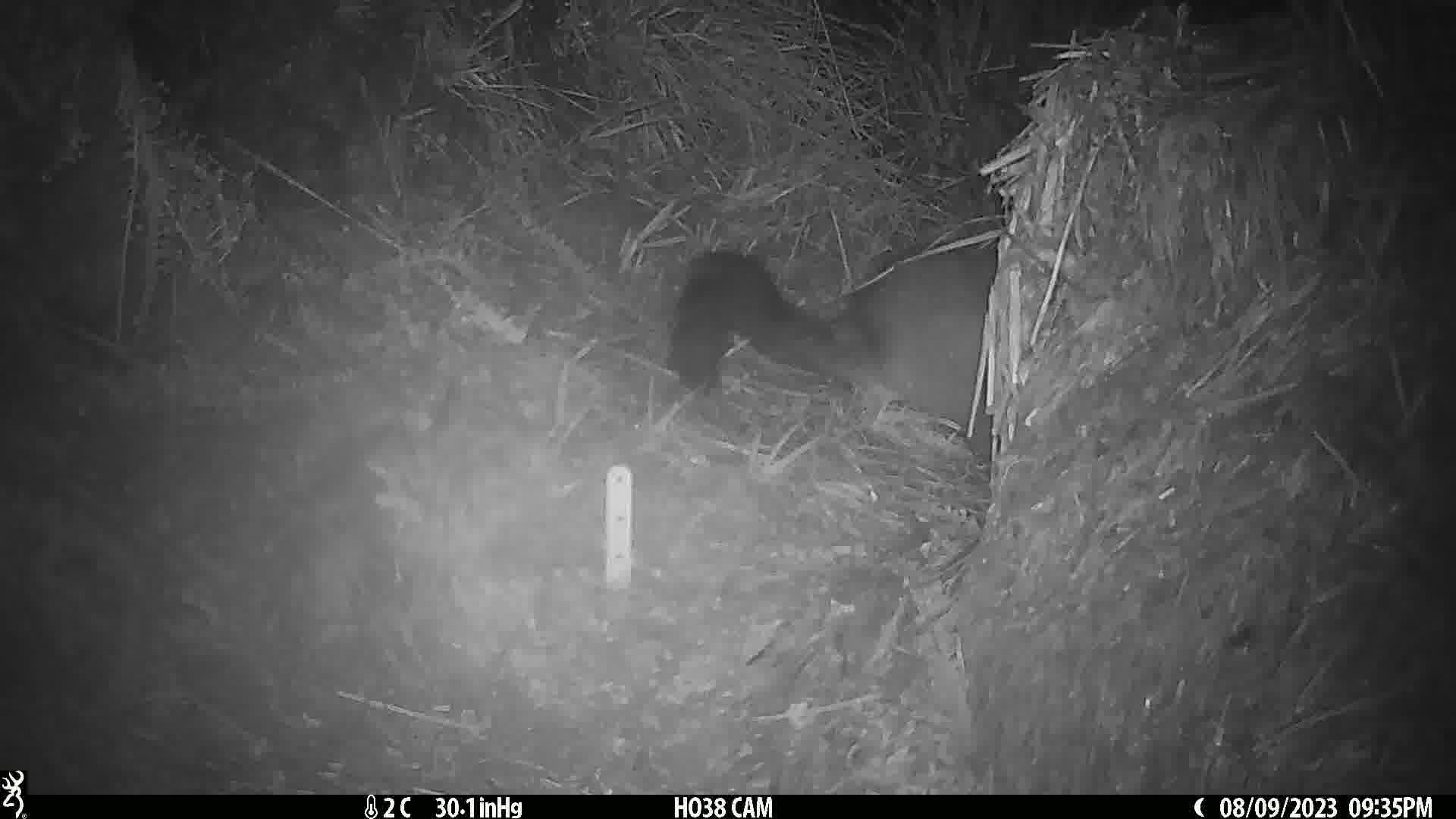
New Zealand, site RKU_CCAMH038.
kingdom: Animalia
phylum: Chordata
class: Mammalia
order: Diprotodontia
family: Phalangeridae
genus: Trichosurus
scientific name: Trichosurus vulpecula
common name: common brushtail possum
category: possum